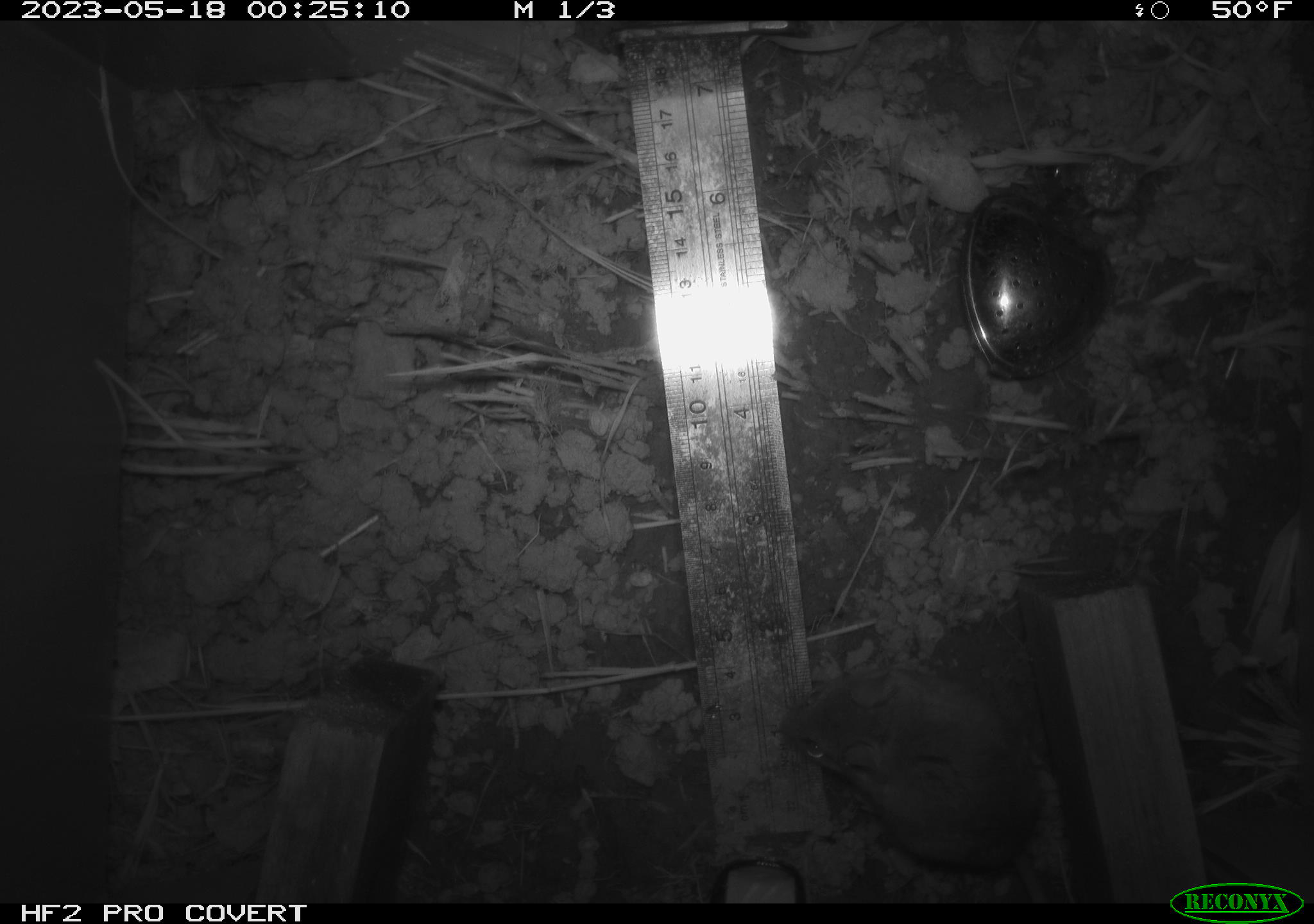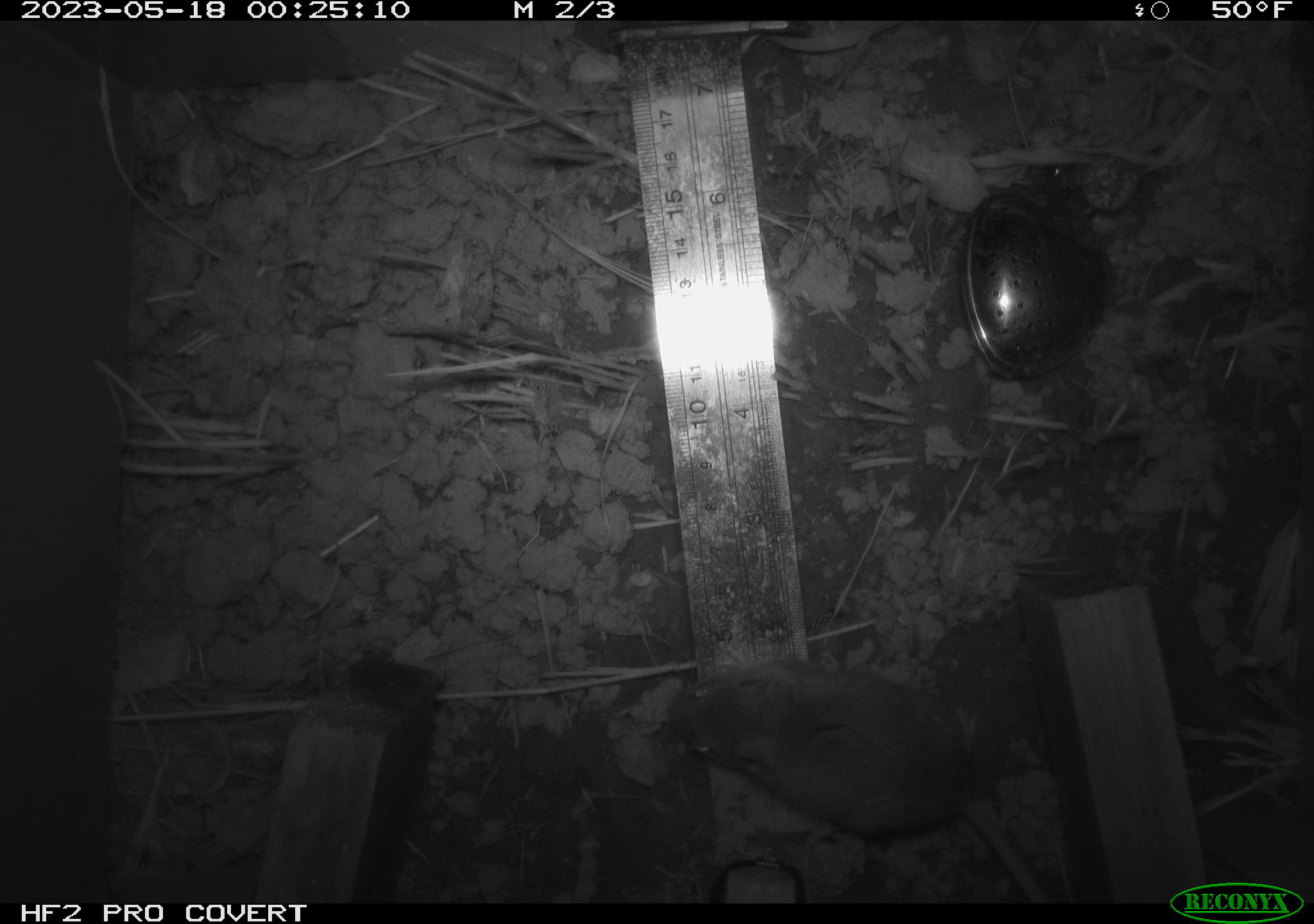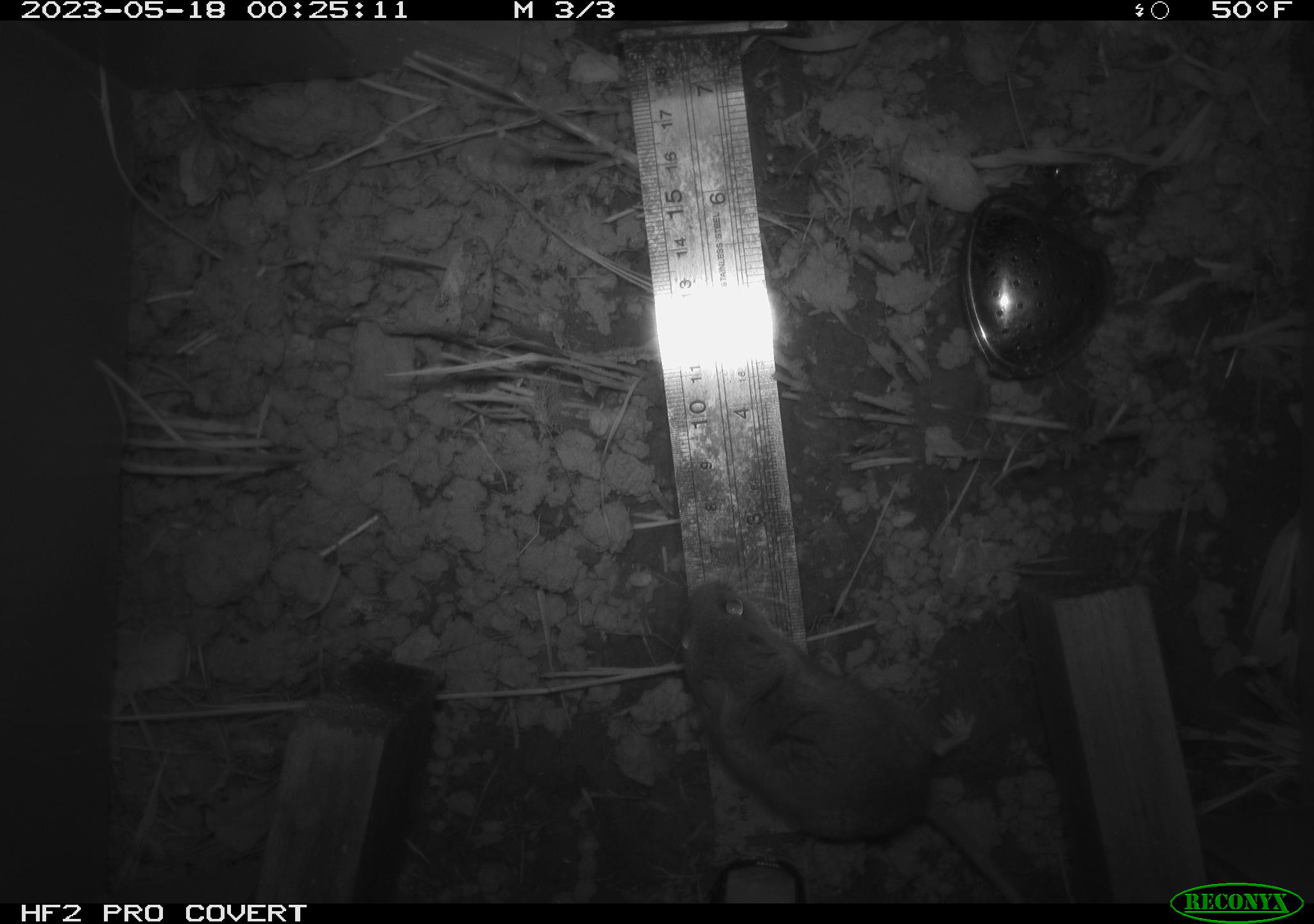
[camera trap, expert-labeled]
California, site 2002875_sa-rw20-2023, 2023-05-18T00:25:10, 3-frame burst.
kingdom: Animalia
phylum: Chordata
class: Mammalia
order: Rodentia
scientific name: Rodentia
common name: mouse species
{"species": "mouse species (Rodentia)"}